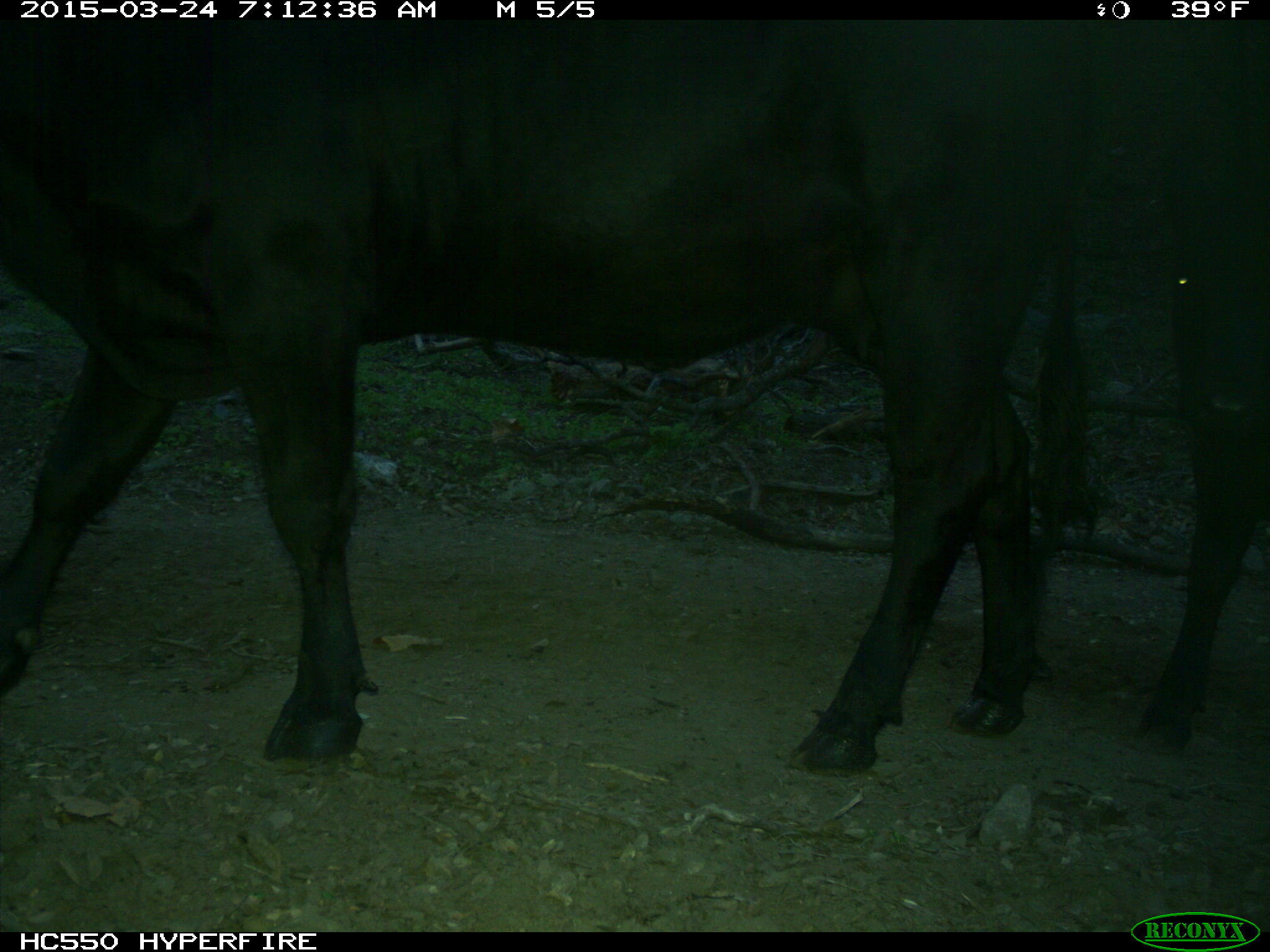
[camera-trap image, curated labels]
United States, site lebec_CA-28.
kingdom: Animalia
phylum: Chordata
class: Mammalia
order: Artiodactyla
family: Bovidae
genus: Bos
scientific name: Bos taurus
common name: domestic cow